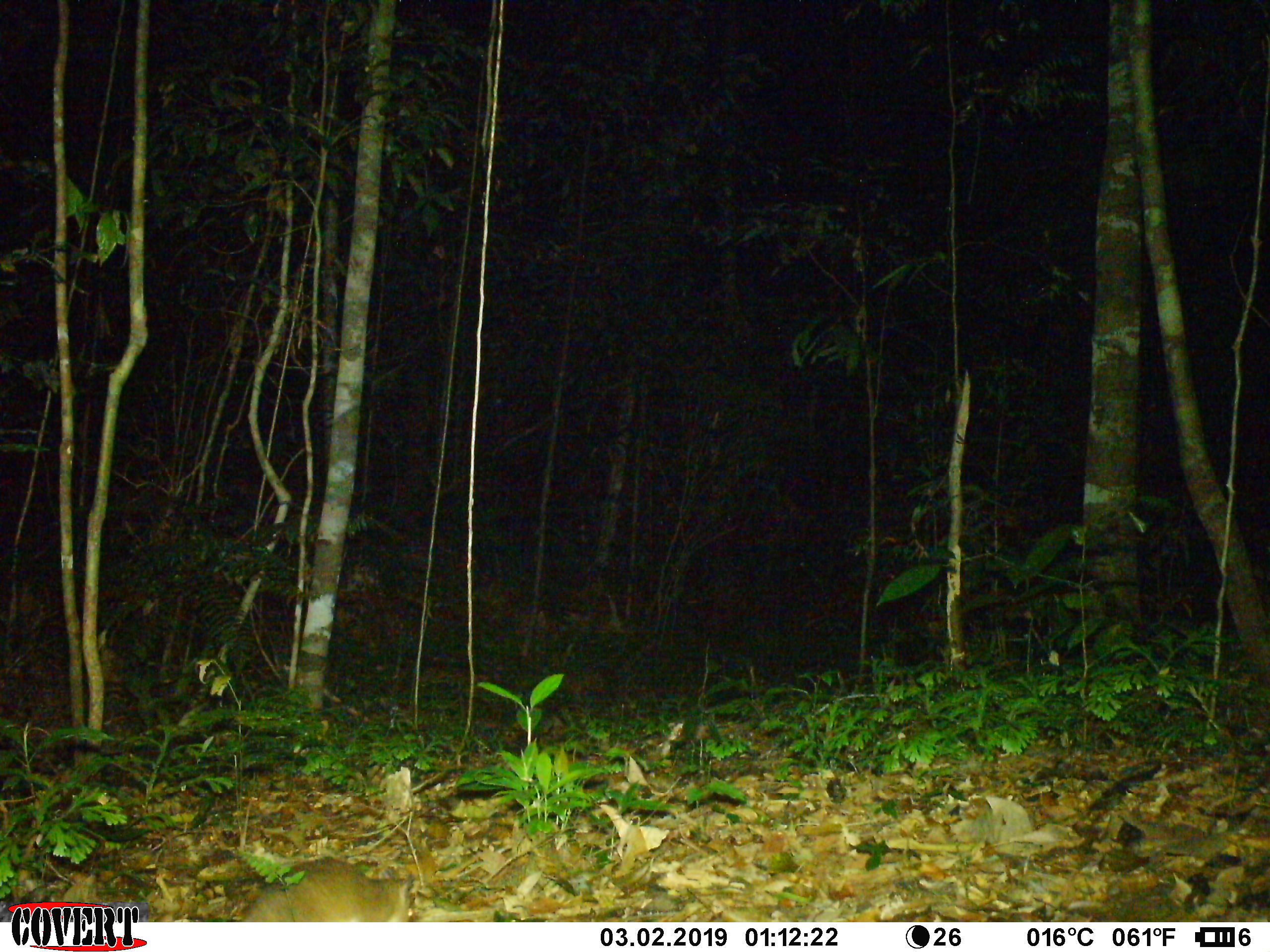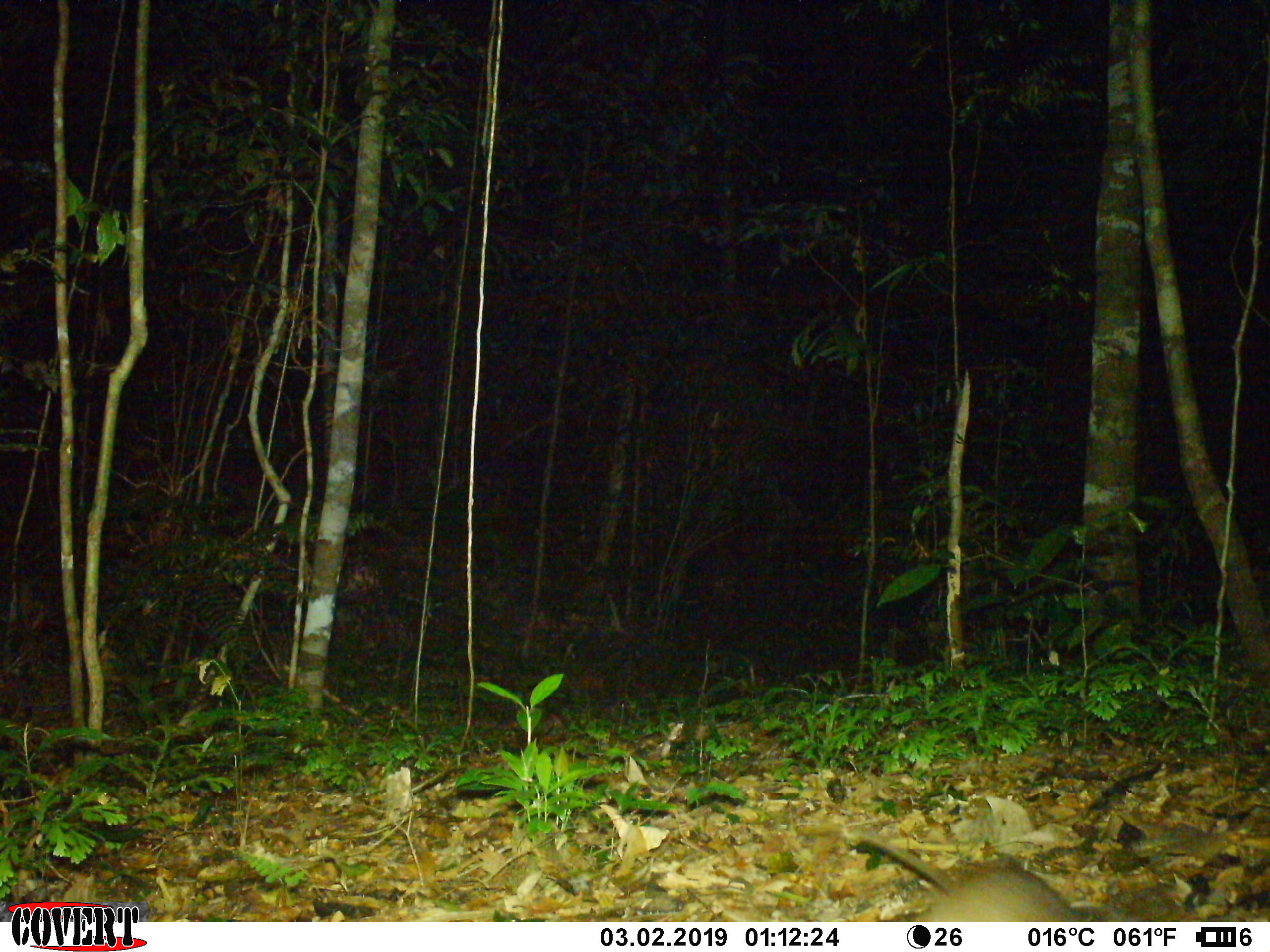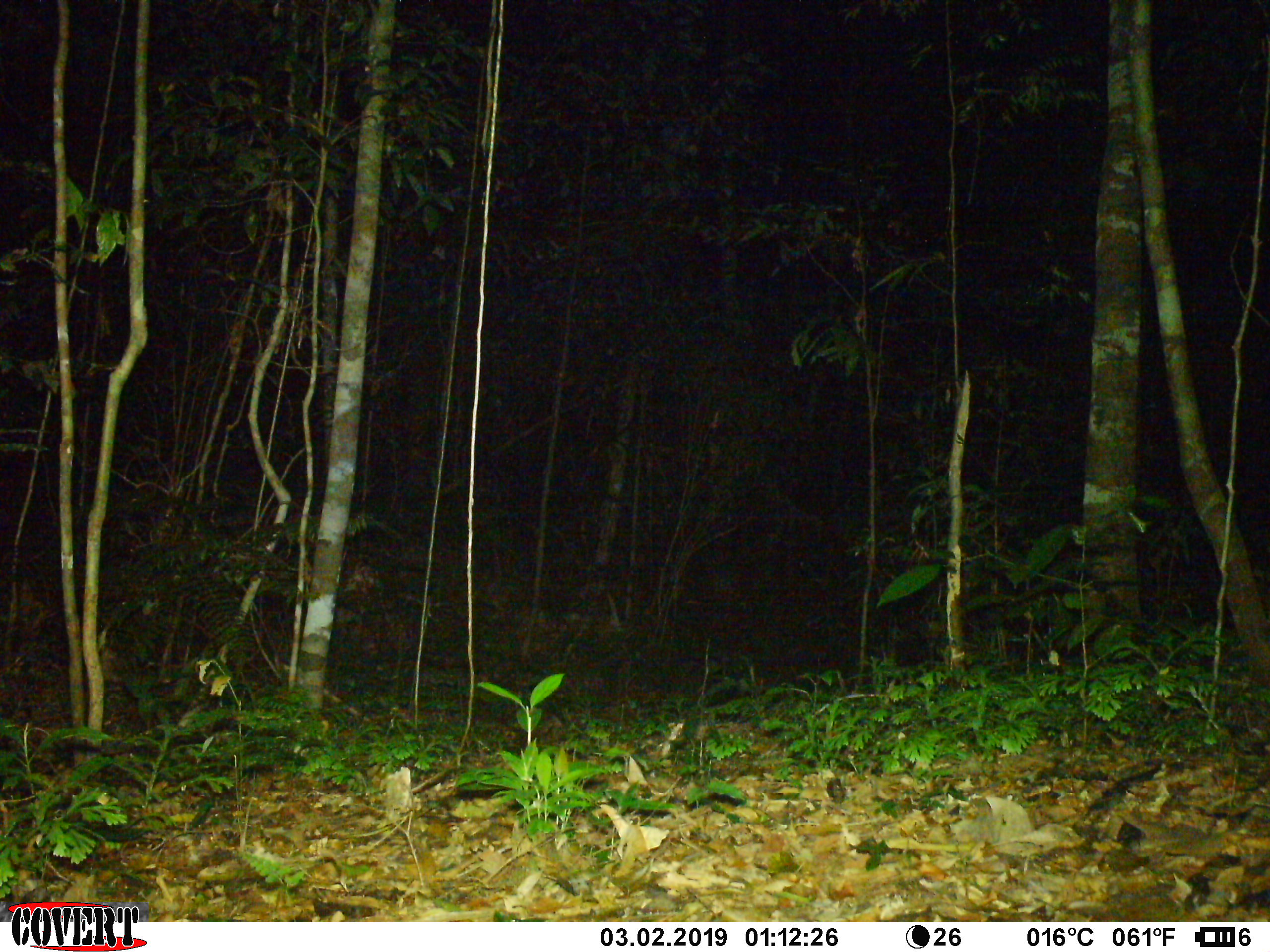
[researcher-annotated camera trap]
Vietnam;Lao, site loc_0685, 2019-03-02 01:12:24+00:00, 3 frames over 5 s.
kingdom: Animalia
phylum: Chordata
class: Mammalia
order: Rodentia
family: Muridae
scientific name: Muridae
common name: old-world mice and rats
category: unidentified murid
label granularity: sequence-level